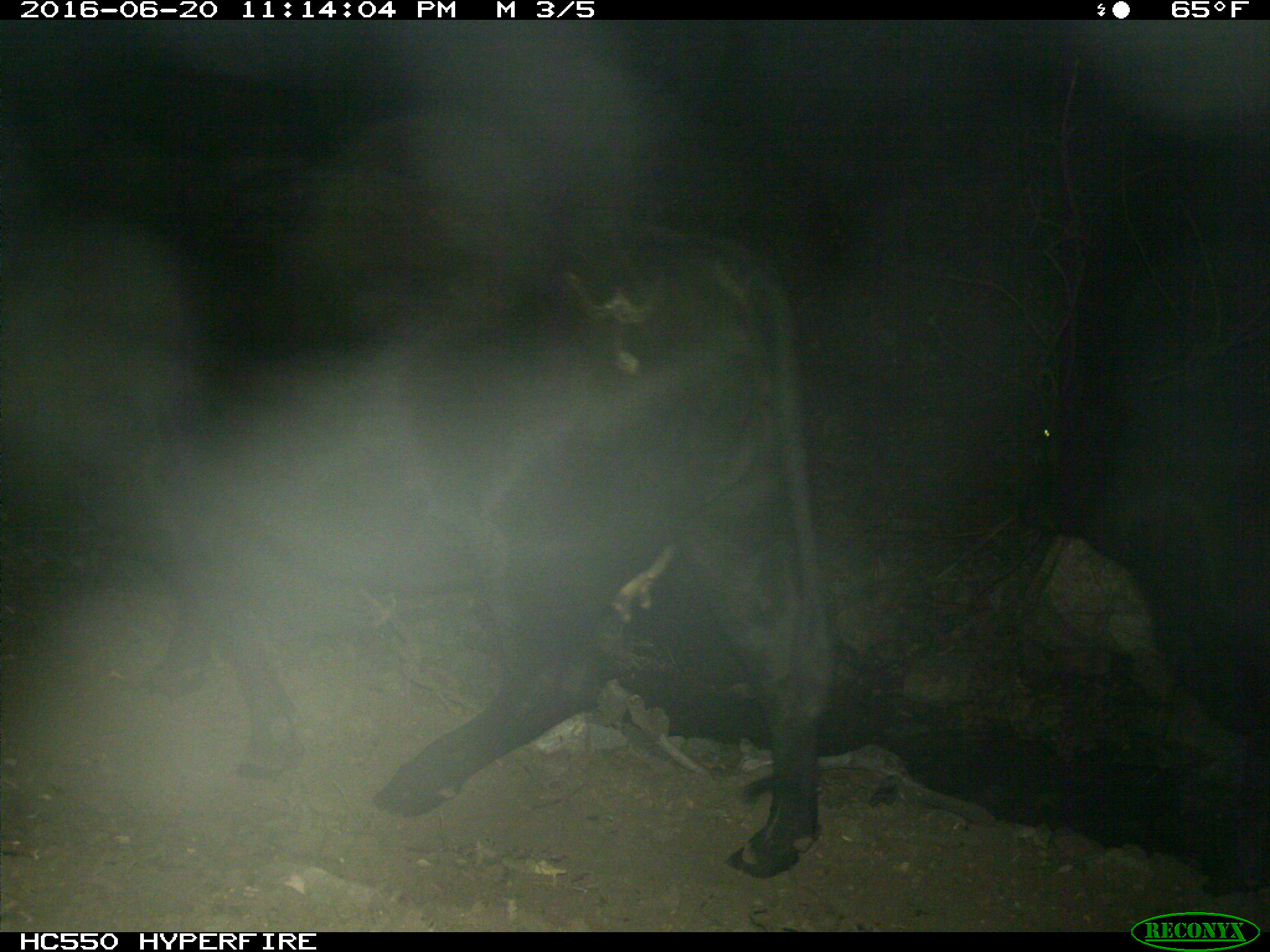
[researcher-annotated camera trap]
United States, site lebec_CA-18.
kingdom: Animalia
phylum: Chordata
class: Mammalia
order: Artiodactyla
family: Bovidae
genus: Bos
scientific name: Bos taurus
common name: domestic cow